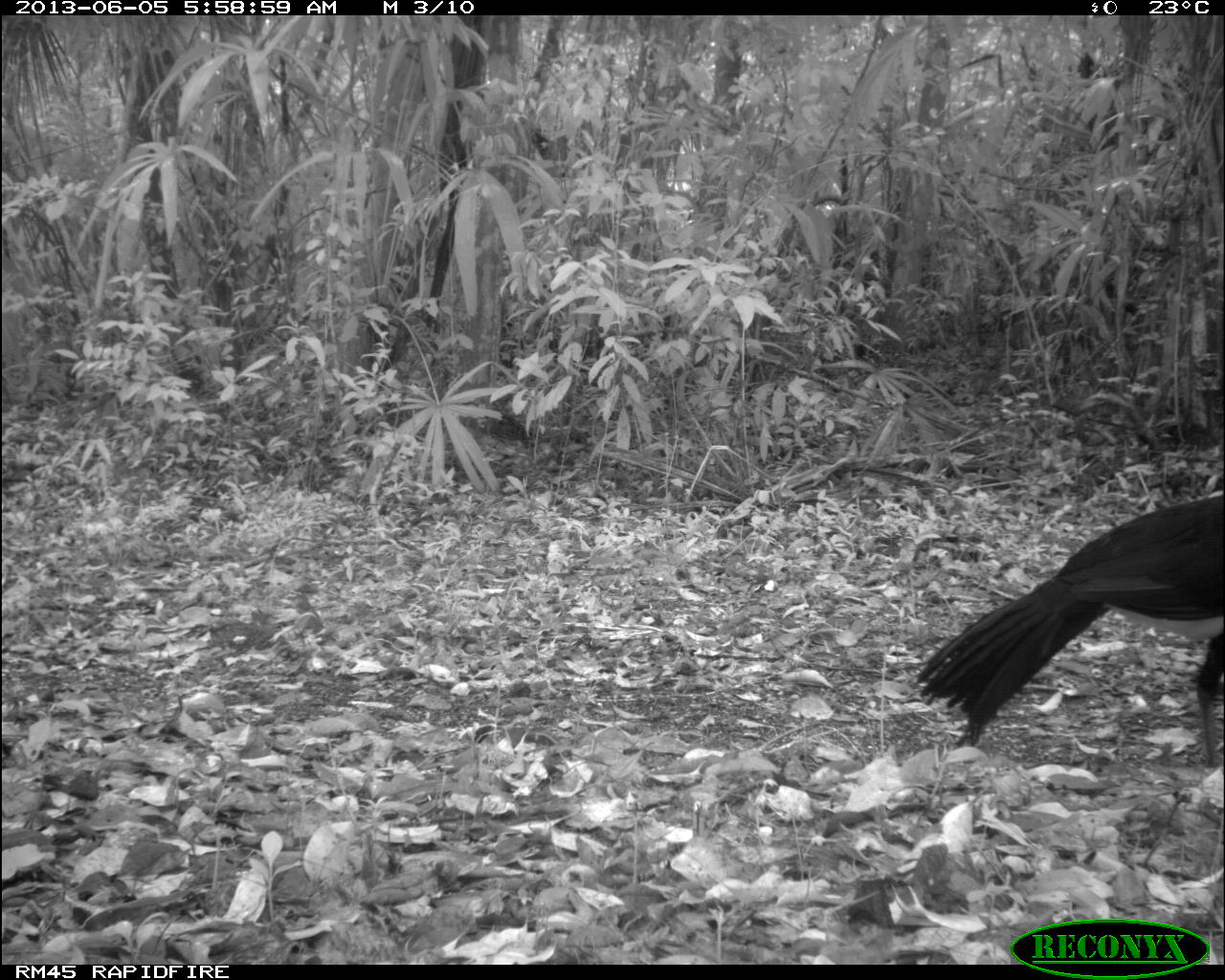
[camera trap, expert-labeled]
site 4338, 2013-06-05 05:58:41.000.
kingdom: Animalia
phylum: Chordata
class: Aves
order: Galliformes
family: Cracidae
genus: Crax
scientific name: Crax rubra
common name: great curassow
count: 1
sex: male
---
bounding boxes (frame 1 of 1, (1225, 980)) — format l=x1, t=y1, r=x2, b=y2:
crax rubra: l=911, t=495, r=1225, b=768